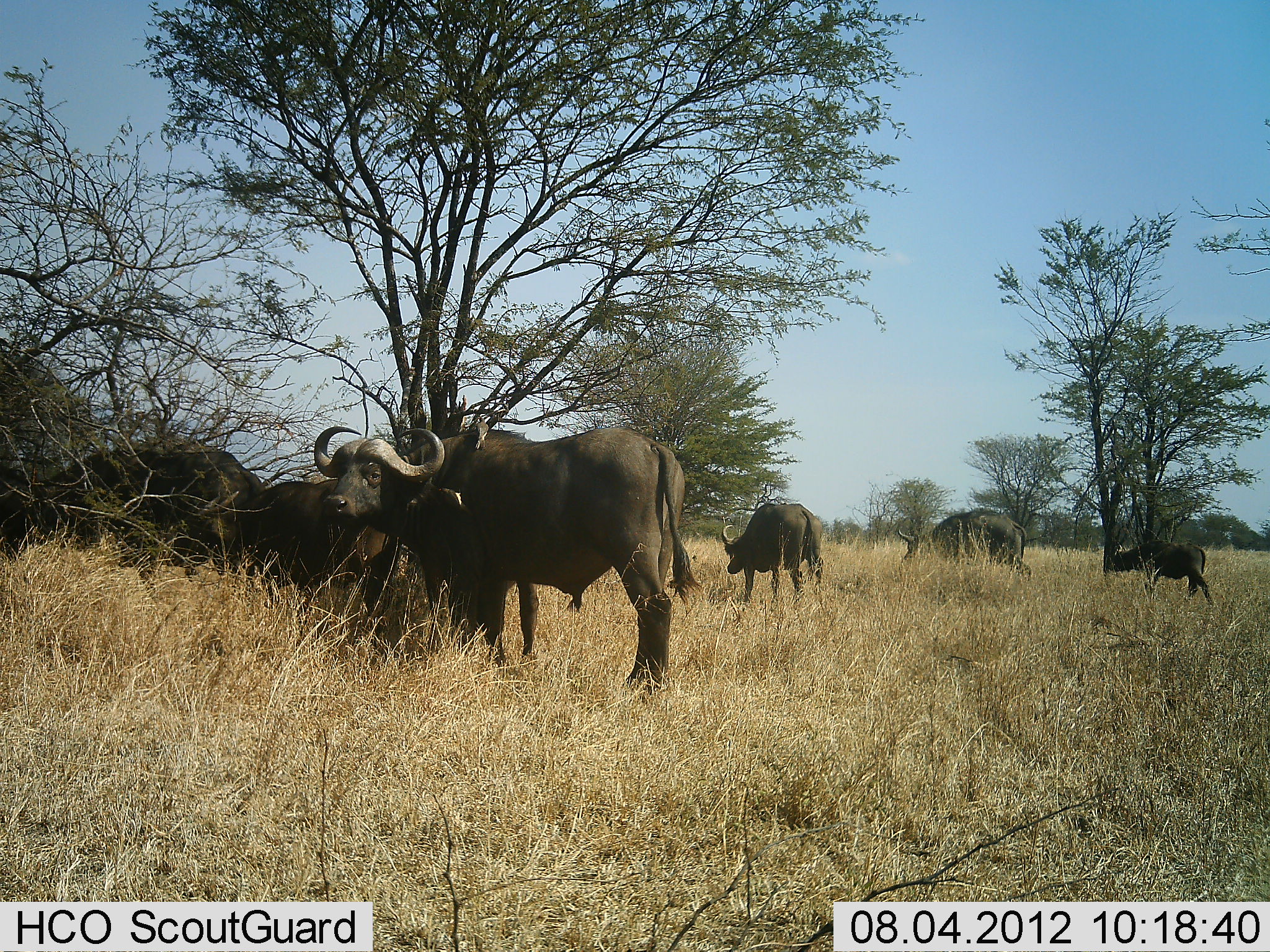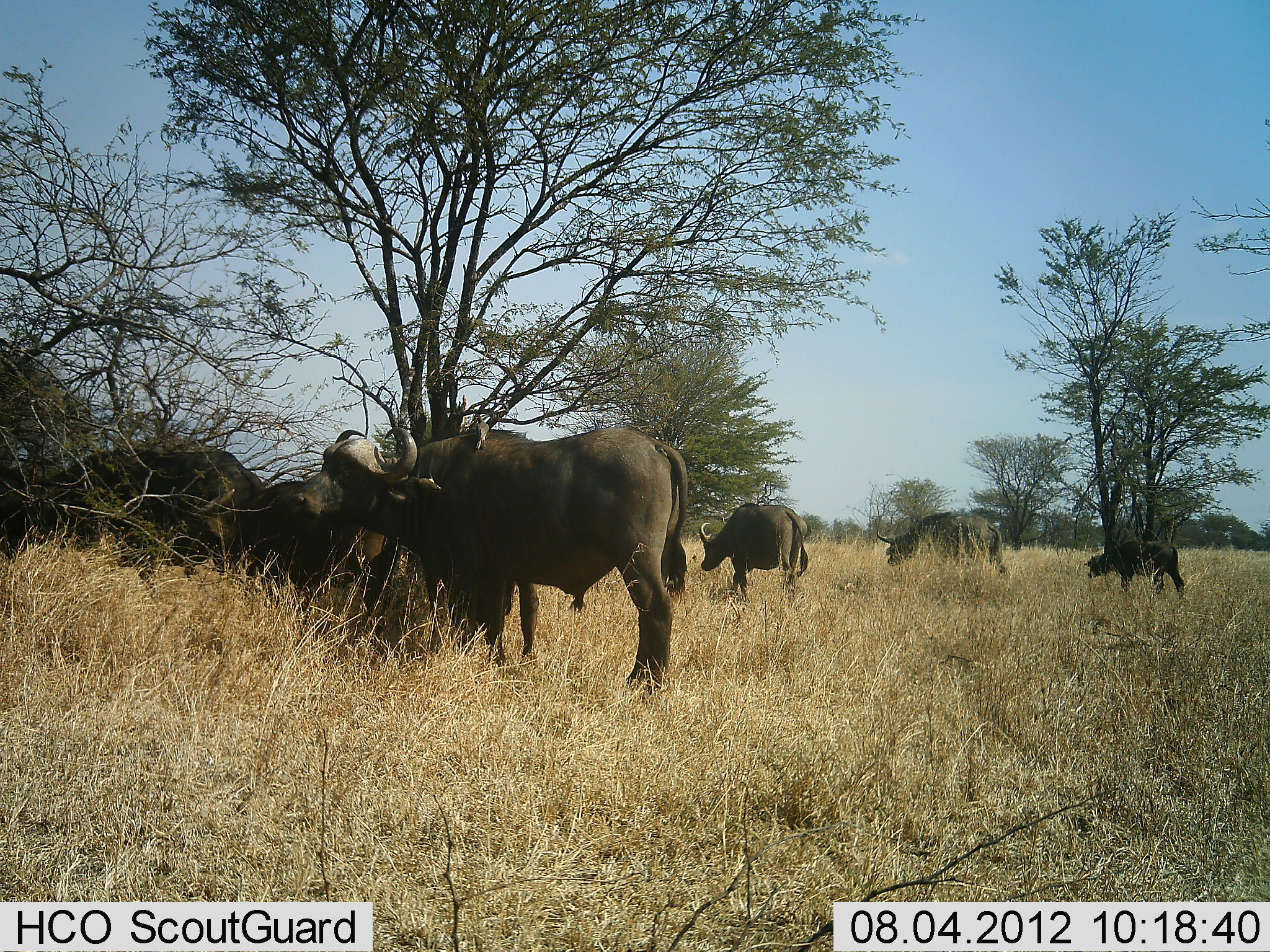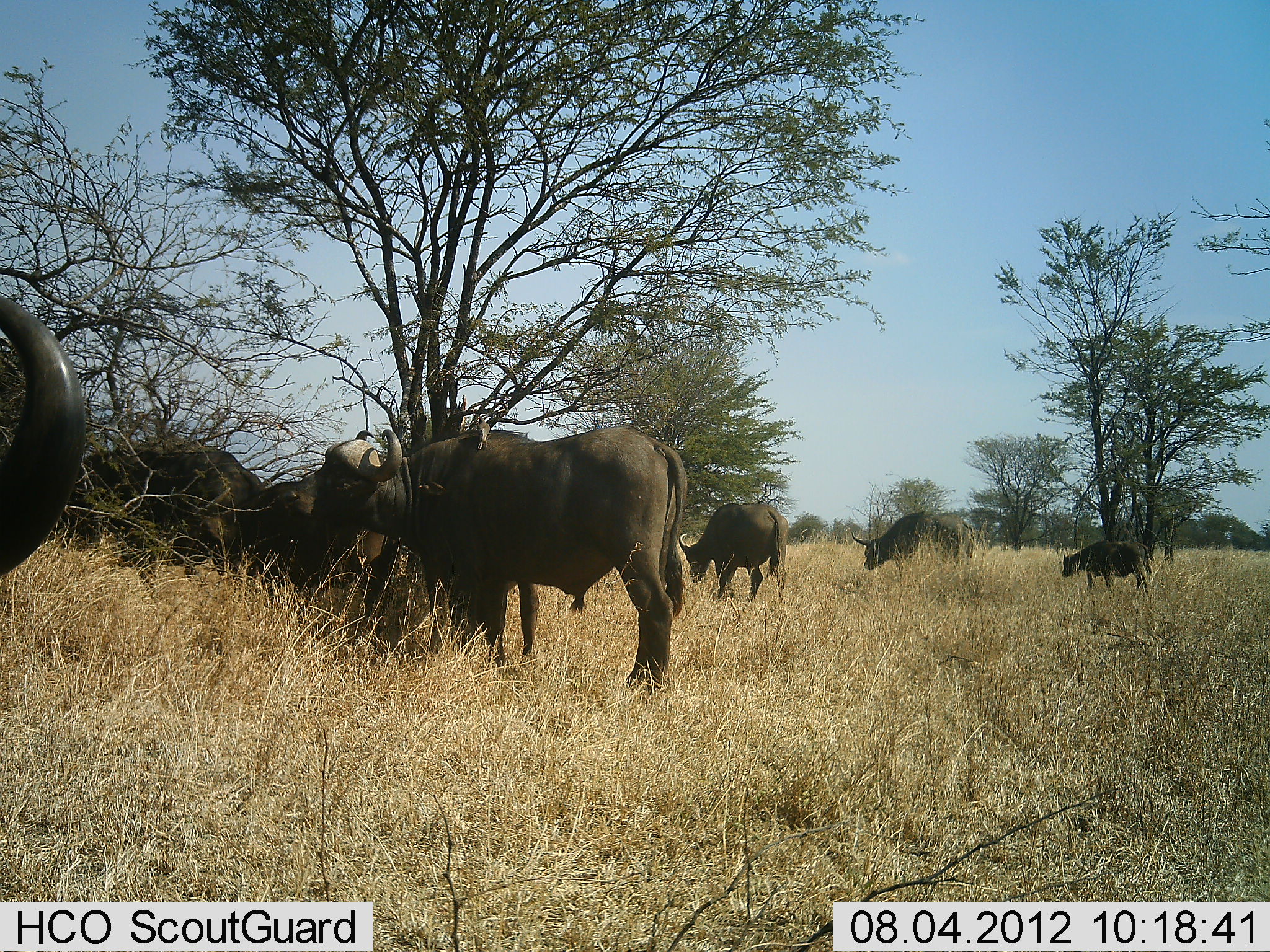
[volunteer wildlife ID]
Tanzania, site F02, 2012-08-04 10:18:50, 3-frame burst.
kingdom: Animalia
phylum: Chordata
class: Mammalia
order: Artiodactyla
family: Bovidae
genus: Syncerus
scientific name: Syncerus caffer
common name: cape buffalo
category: buffalo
Buffalo (cape buffalo) (Syncerus caffer), count 7. Behavior (volunteer vote fractions): standing 90%, resting 0%, moving 80%, interacting 0%. Young present (vote fraction): 60%. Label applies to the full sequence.